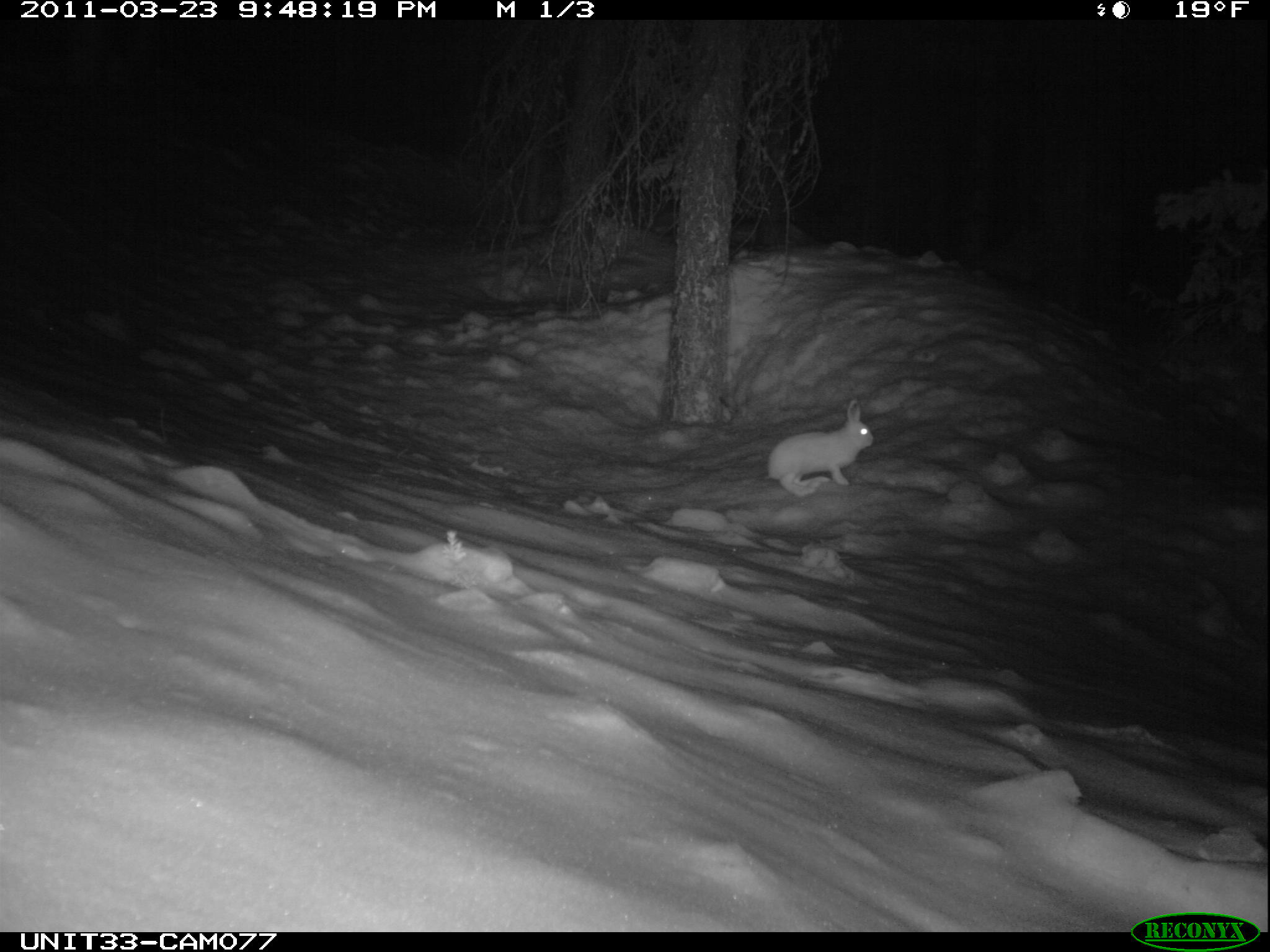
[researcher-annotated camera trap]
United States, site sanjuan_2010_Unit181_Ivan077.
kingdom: Animalia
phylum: Chordata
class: Mammalia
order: Lagomorpha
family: Leporidae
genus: Lepus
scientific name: Lepus americanus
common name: snowshoe hare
Lepus americanus (snowshoe hare).